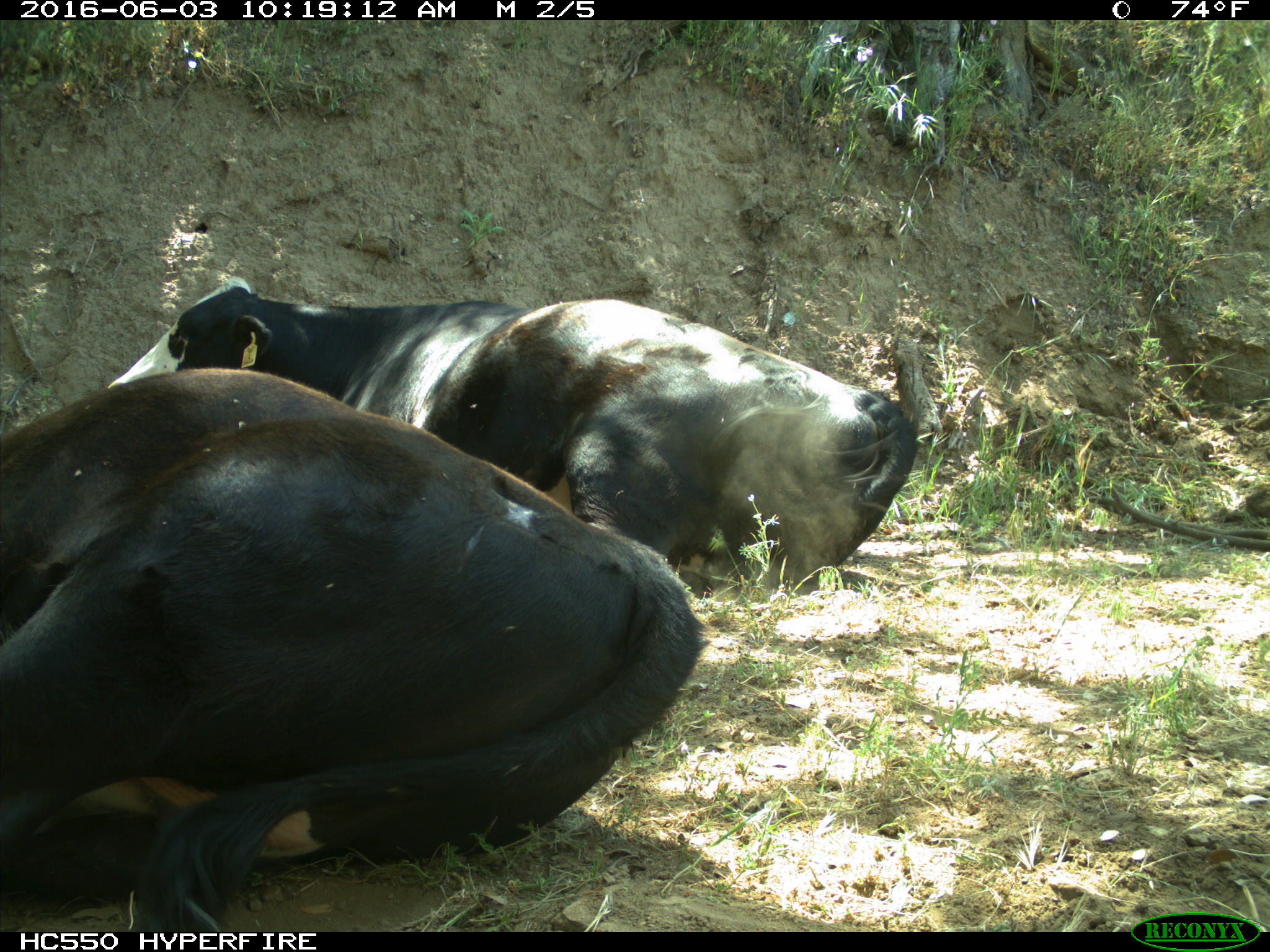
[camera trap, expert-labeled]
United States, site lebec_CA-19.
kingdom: Animalia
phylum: Chordata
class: Mammalia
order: Artiodactyla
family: Bovidae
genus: Bos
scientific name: Bos taurus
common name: domestic cow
Bos taurus (domestic cow).